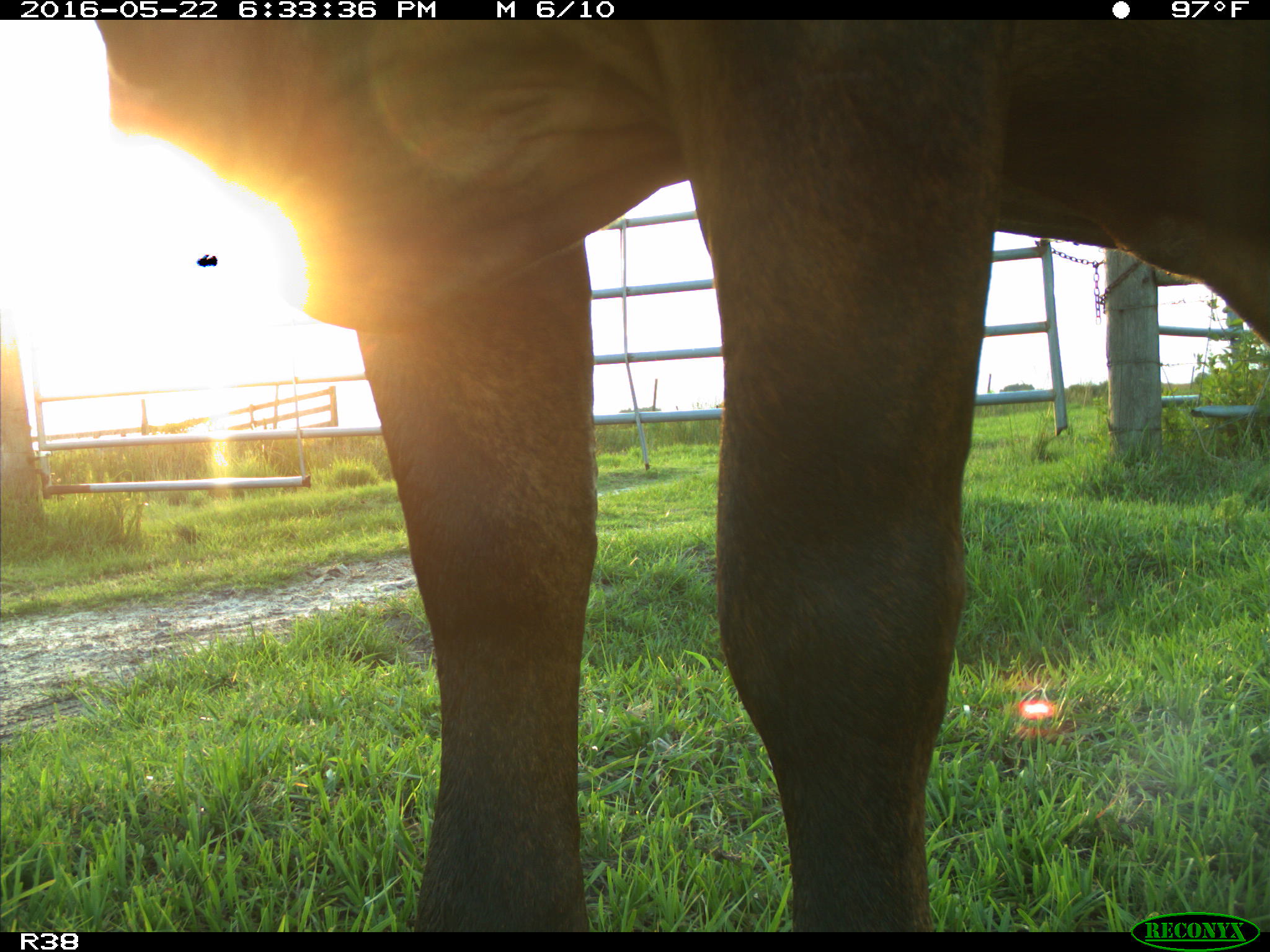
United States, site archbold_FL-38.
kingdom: Animalia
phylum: Chordata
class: Mammalia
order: Artiodactyla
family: Bovidae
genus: Bos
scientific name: Bos taurus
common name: domestic cow